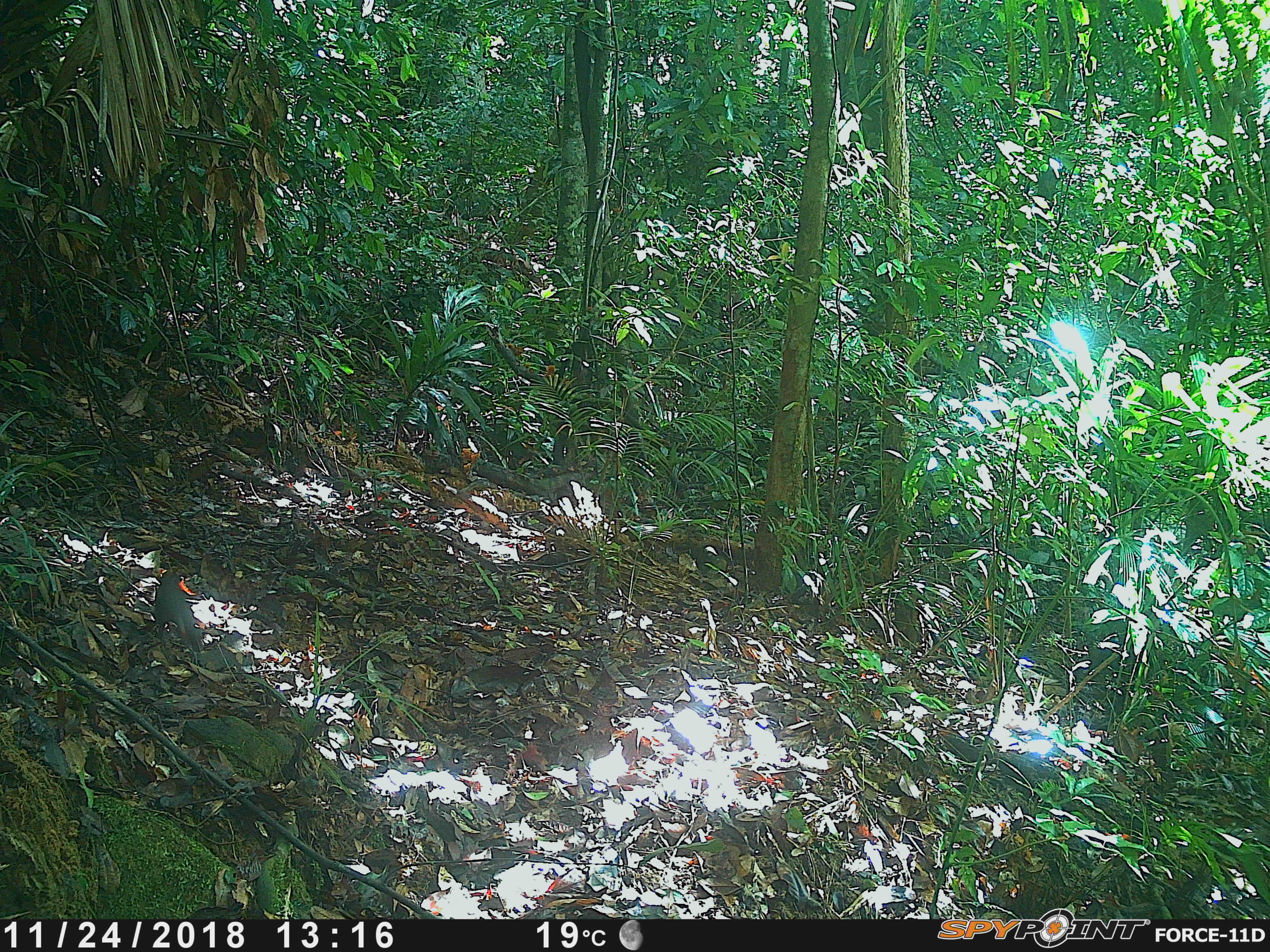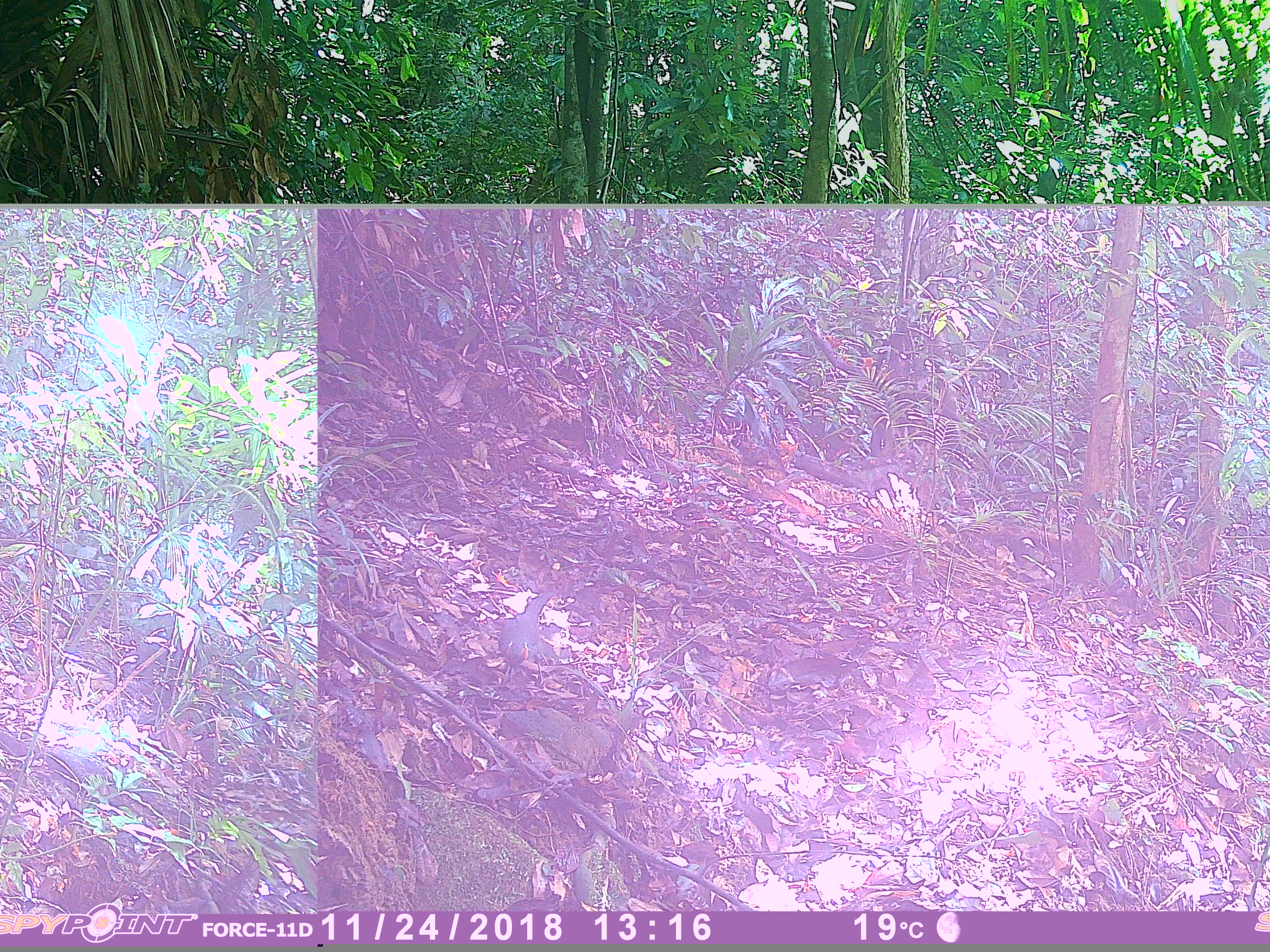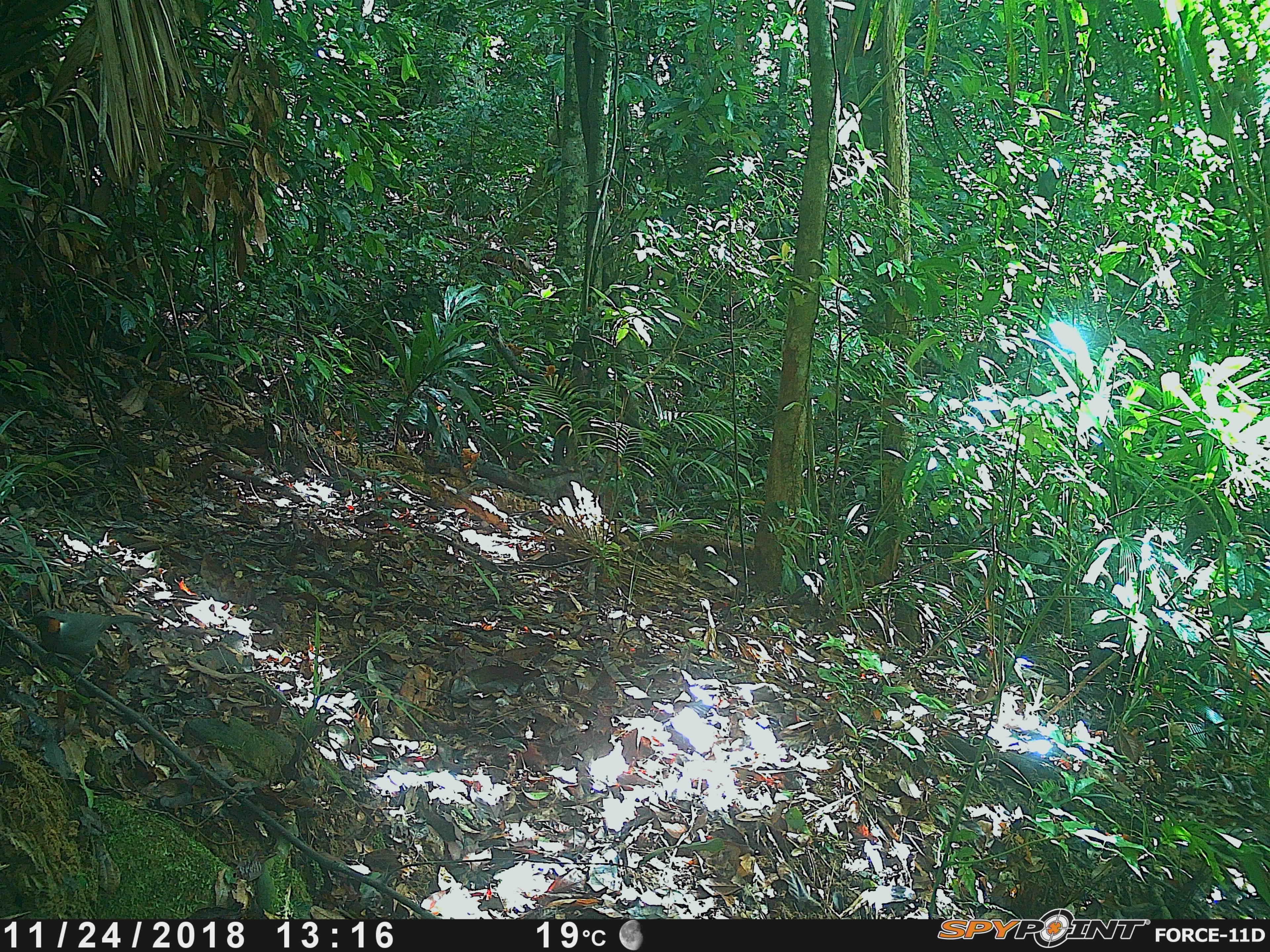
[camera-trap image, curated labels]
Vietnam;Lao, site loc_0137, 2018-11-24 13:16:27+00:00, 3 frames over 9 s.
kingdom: Animalia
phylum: Chordata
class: Aves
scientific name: Aves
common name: bird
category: unidentified bird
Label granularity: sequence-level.